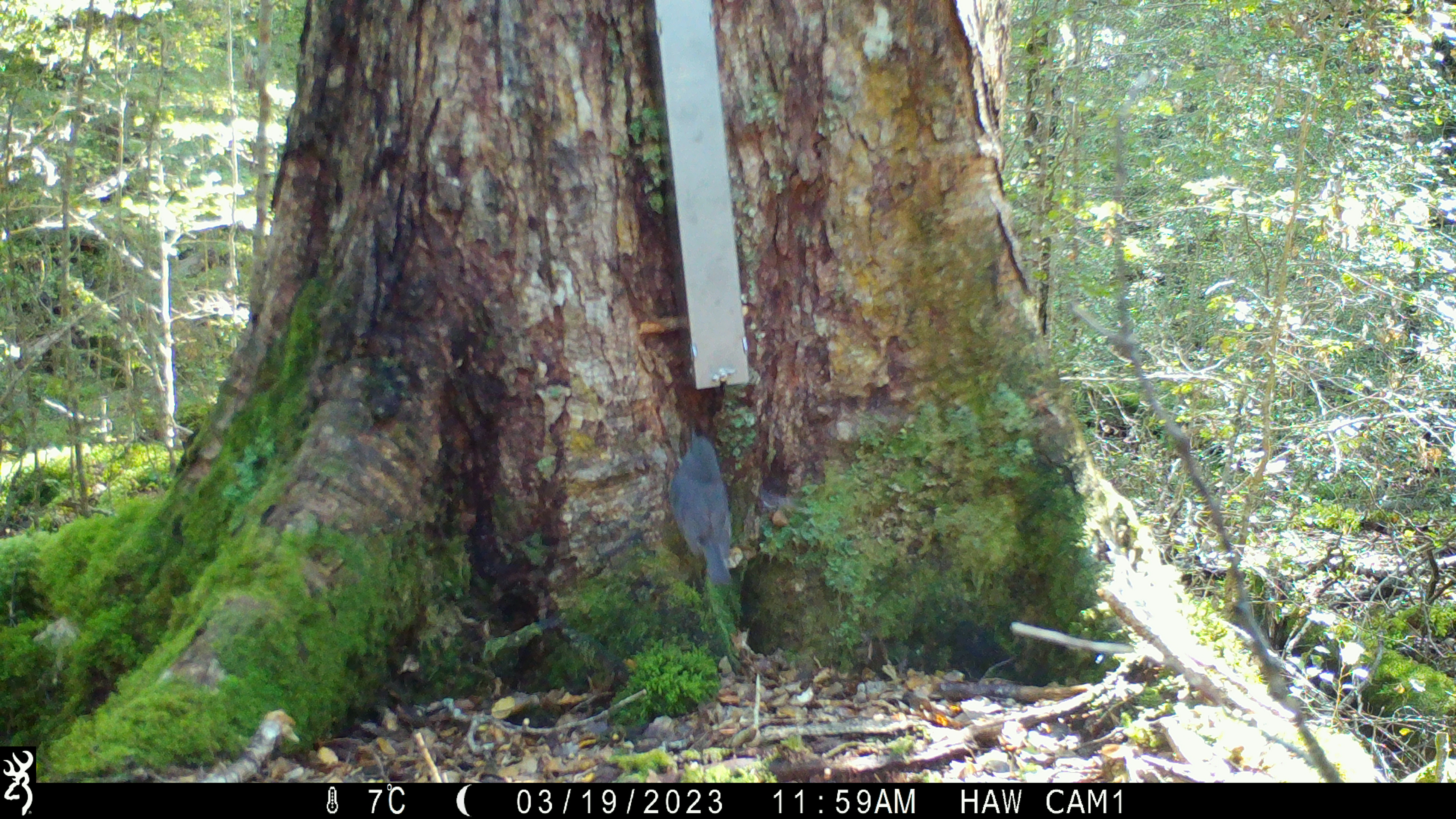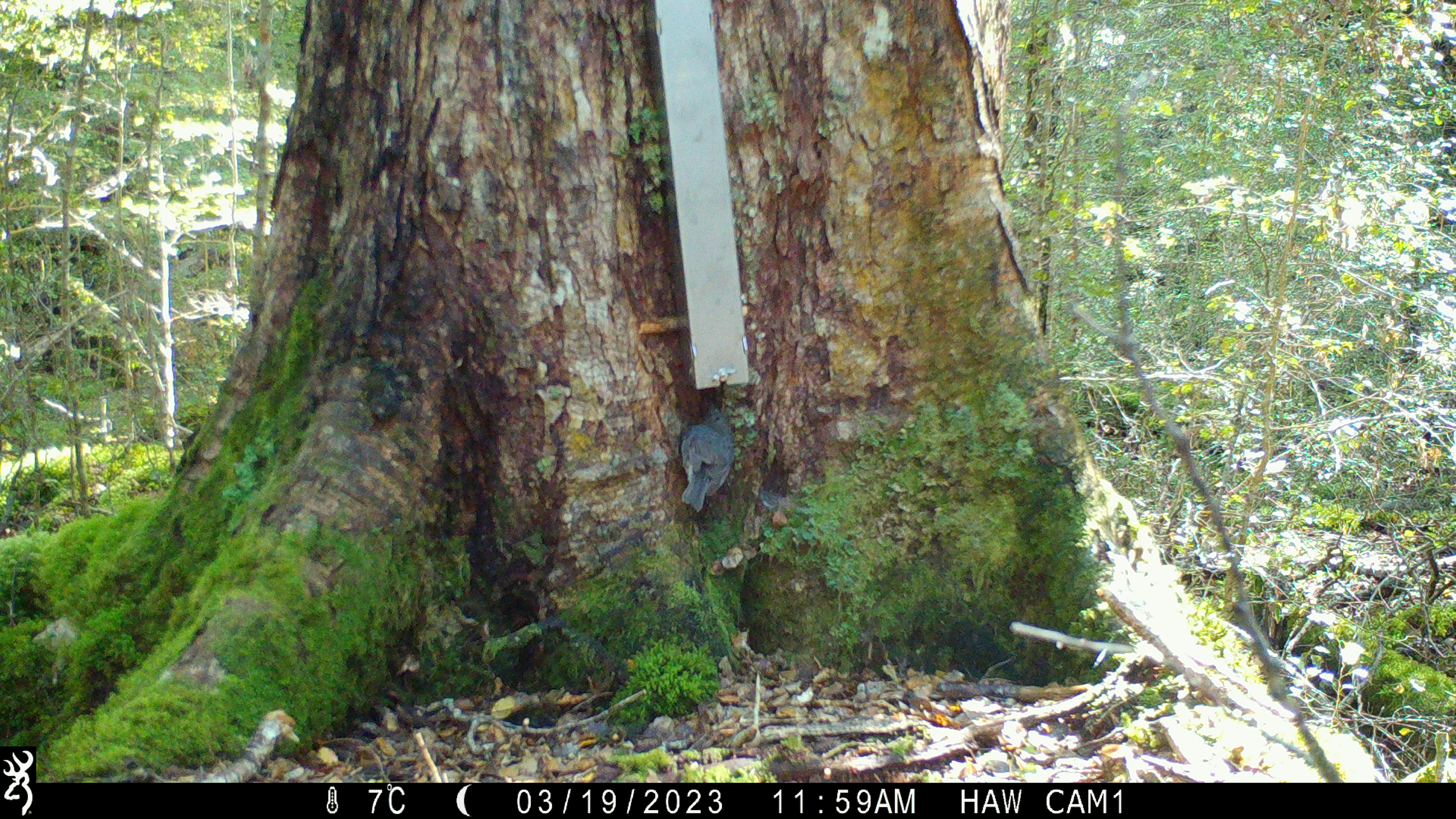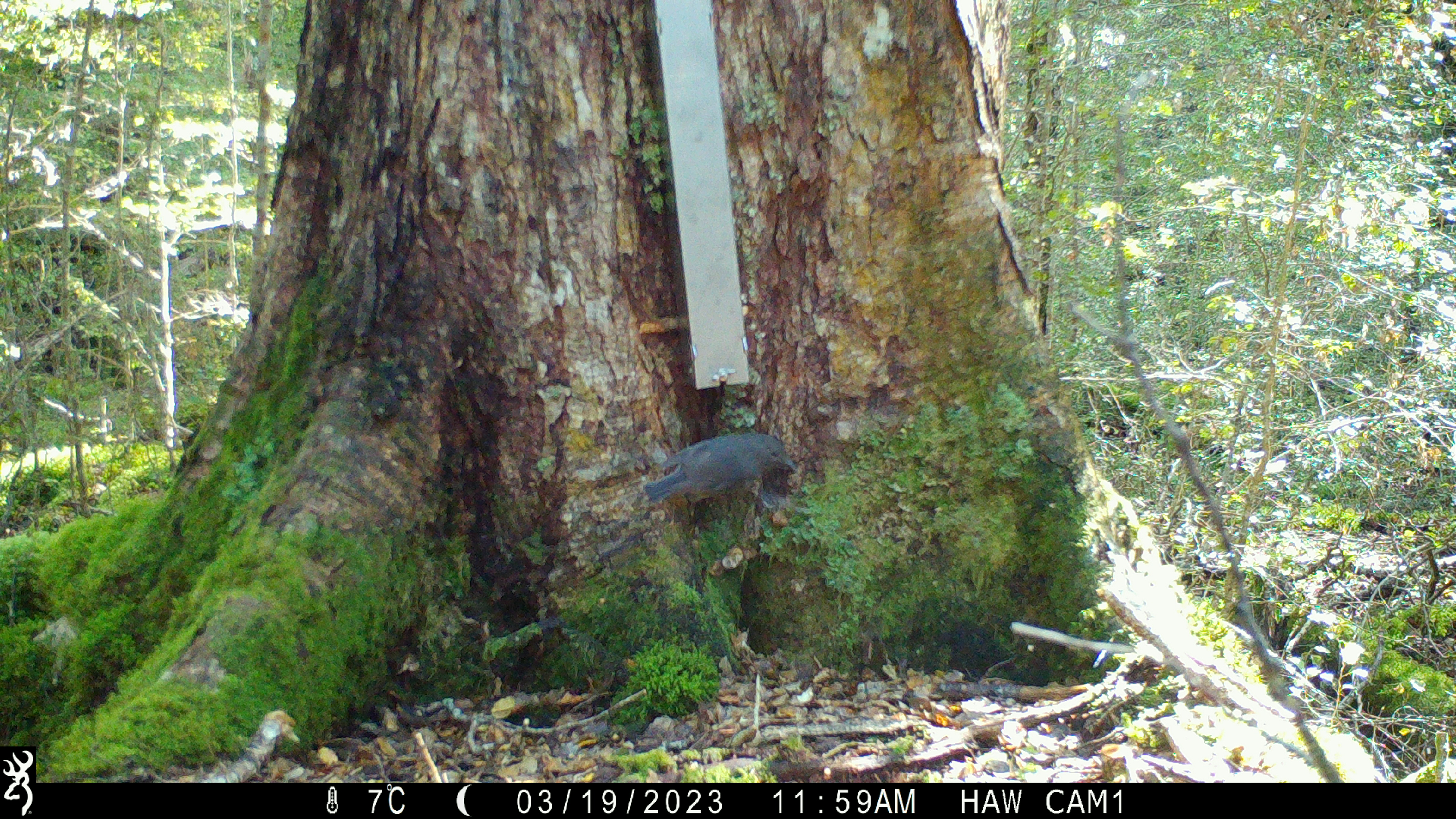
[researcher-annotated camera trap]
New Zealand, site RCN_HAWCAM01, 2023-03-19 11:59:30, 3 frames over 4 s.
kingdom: Animalia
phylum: Chordata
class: Aves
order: Passeriformes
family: Petroicidae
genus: Petroica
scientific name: Petroica australis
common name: new zealand robin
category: robin